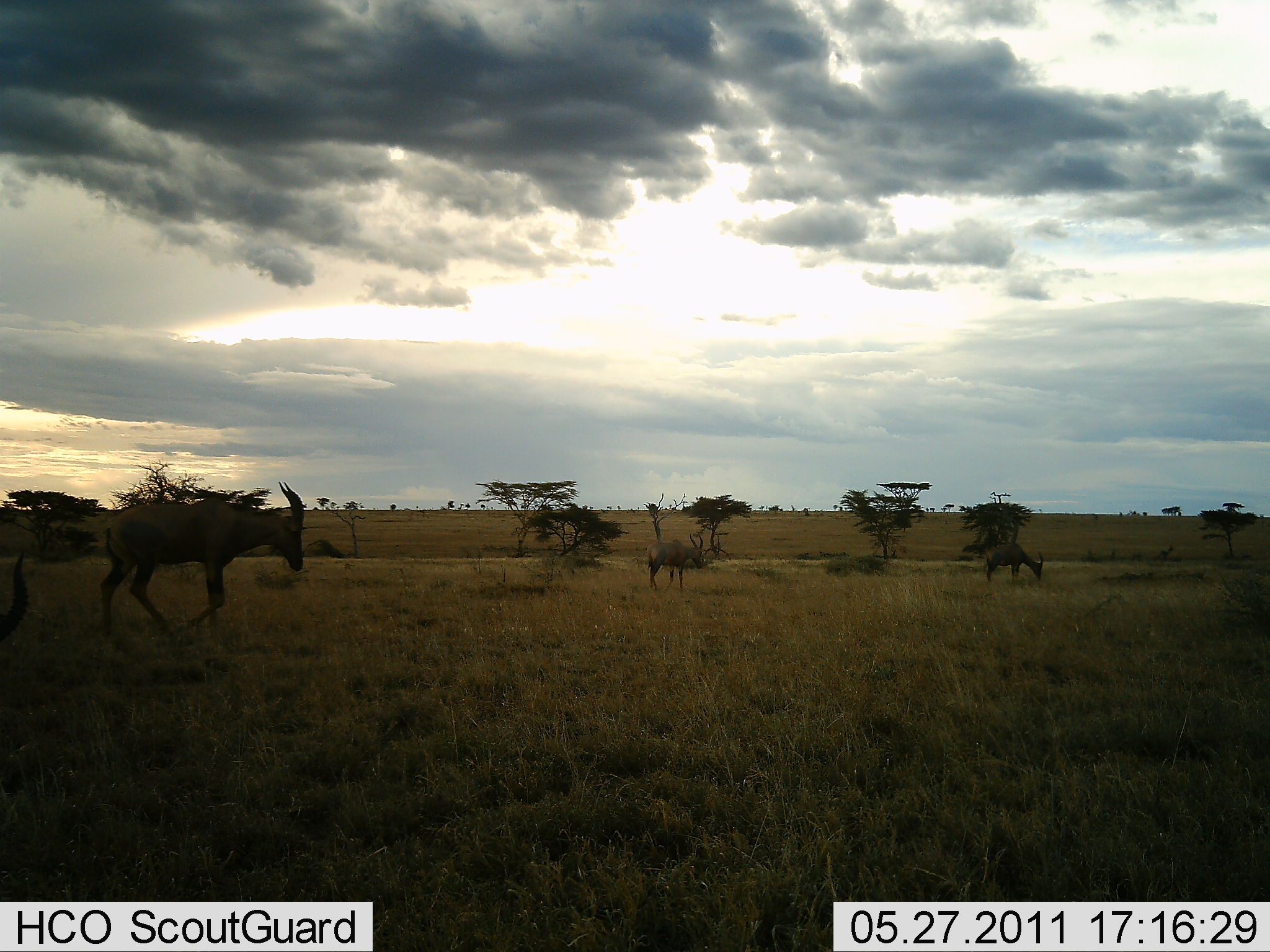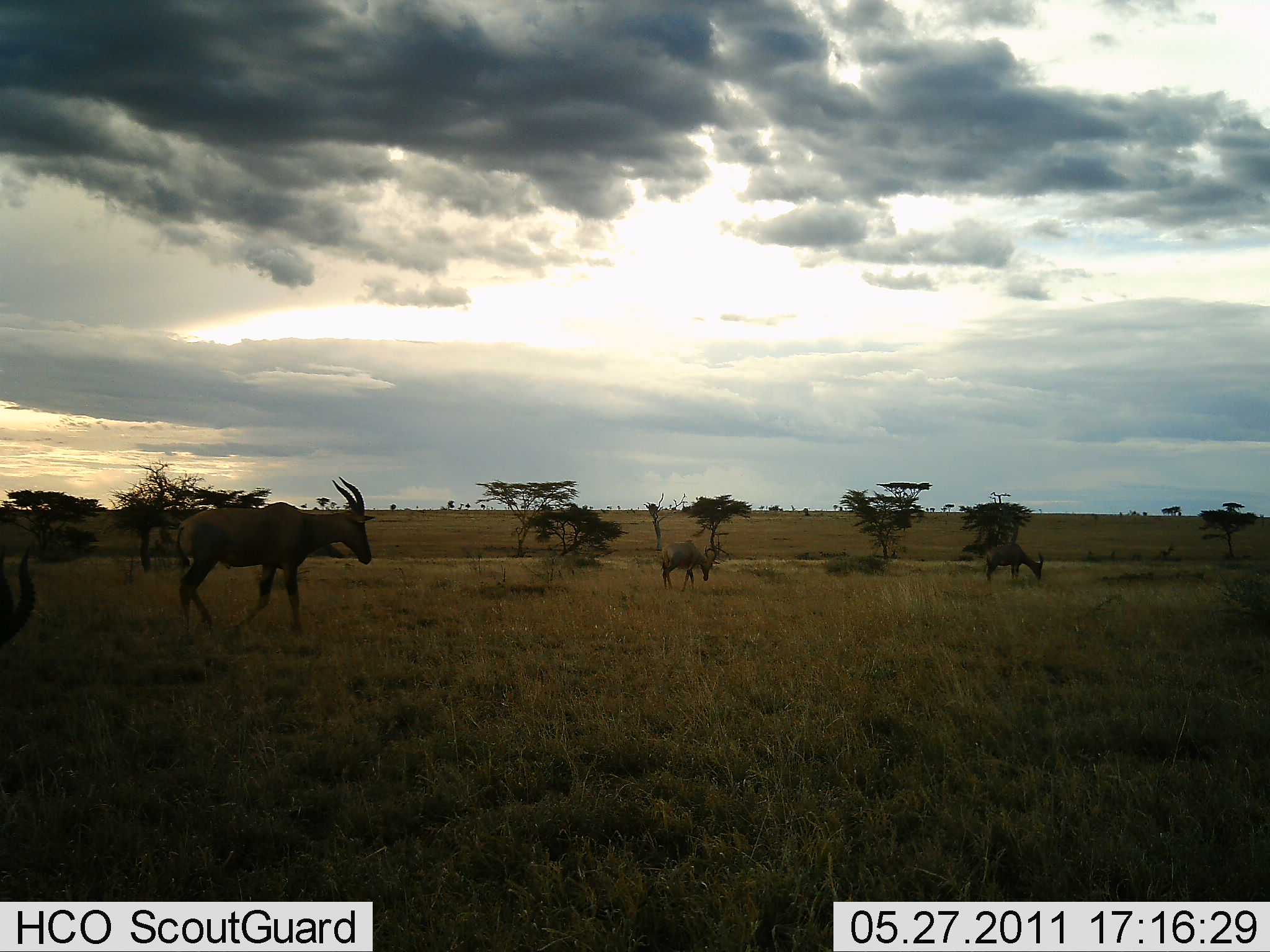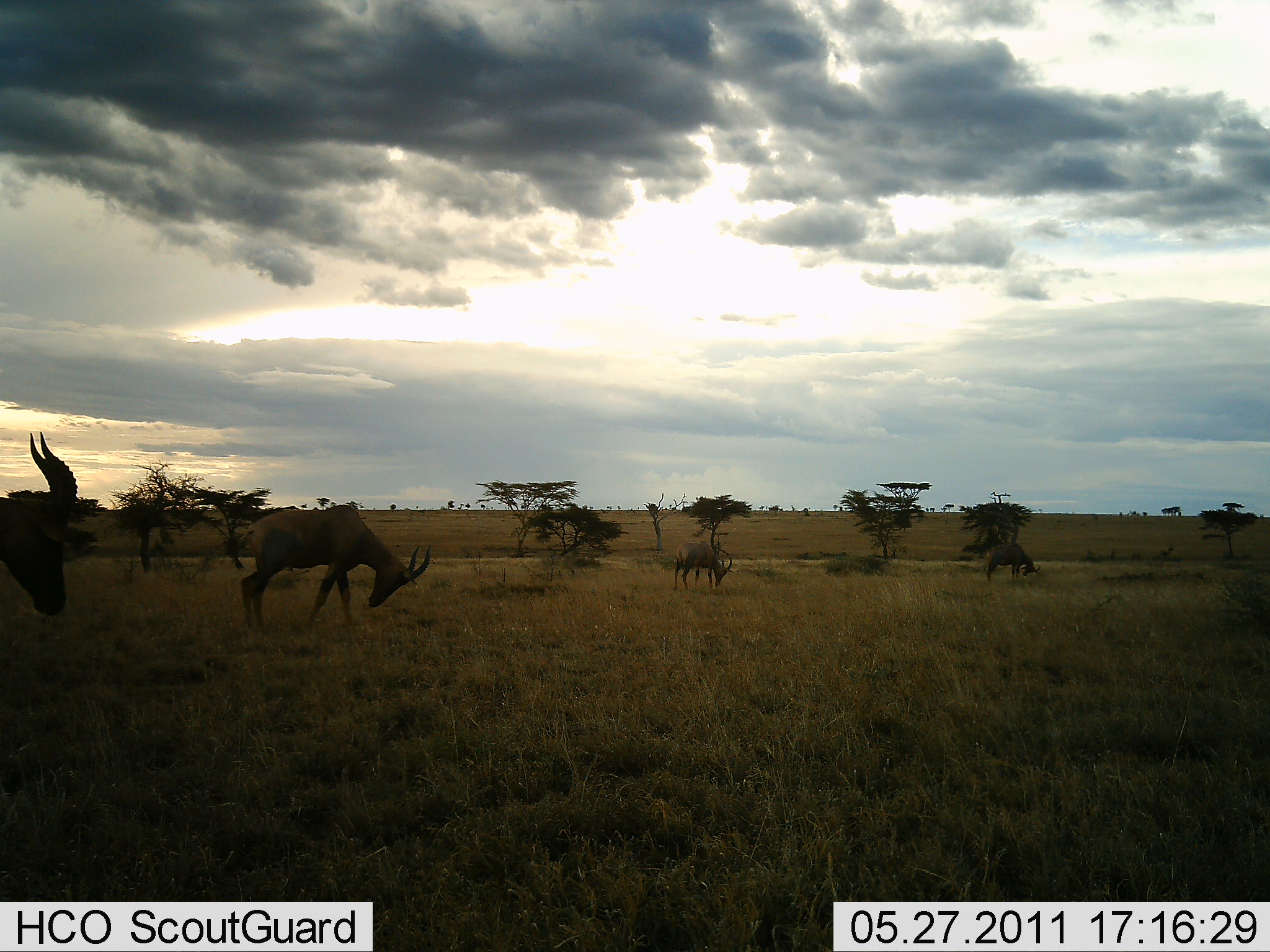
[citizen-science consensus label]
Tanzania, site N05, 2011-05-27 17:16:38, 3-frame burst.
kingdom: Animalia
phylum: Chordata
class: Mammalia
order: Artiodactyla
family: Bovidae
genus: Damaliscus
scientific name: Damaliscus lunatus jimela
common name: topi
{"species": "topi (Damaliscus lunatus jimela)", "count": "4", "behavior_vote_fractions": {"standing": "10%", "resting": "0%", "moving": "80%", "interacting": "0%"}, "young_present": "0%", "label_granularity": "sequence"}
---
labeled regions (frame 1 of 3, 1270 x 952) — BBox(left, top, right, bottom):
animal: BBox(98, 482, 307, 605); BBox(645, 532, 708, 594); BBox(982, 543, 1045, 583); BBox(10, 549, 30, 605)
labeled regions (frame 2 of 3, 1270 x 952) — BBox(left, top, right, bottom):
animal: BBox(171, 475, 377, 637); BBox(0, 545, 36, 647); BBox(660, 540, 717, 593); BBox(983, 543, 1044, 584)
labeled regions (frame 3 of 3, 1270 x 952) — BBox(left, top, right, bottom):
animal: BBox(233, 504, 432, 631); BBox(0, 432, 80, 617); BBox(672, 541, 732, 591); BBox(982, 543, 1042, 584)